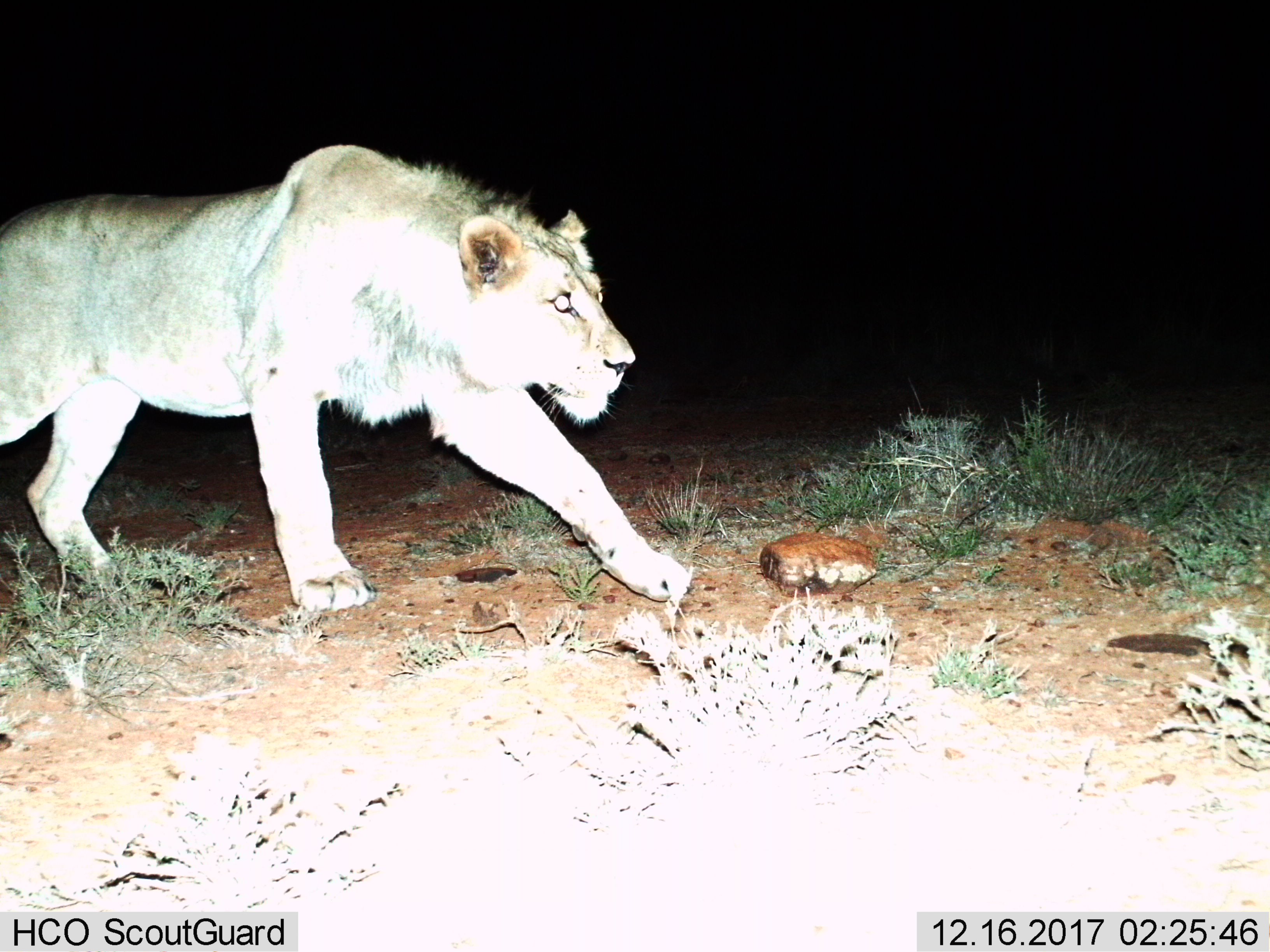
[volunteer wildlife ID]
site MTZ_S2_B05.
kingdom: Animalia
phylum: Chordata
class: Mammalia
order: Carnivora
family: Felidae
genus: Panthera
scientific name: Panthera leo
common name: lion female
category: lionfemale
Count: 1.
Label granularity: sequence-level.